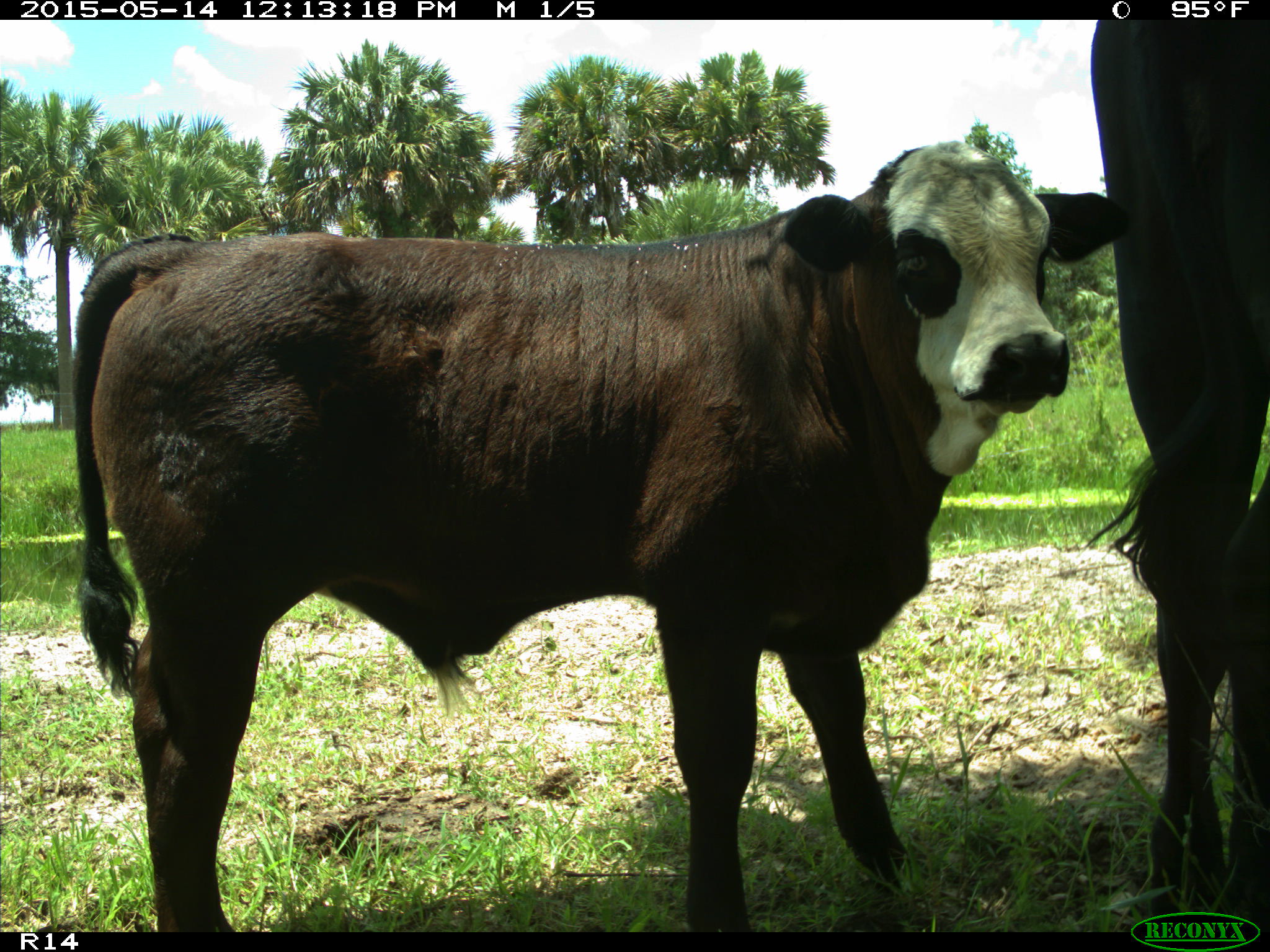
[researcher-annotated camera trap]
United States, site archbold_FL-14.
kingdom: Animalia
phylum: Chordata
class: Mammalia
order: Artiodactyla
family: Bovidae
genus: Bos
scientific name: Bos taurus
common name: domestic cow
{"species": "Bos taurus (domestic cow)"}